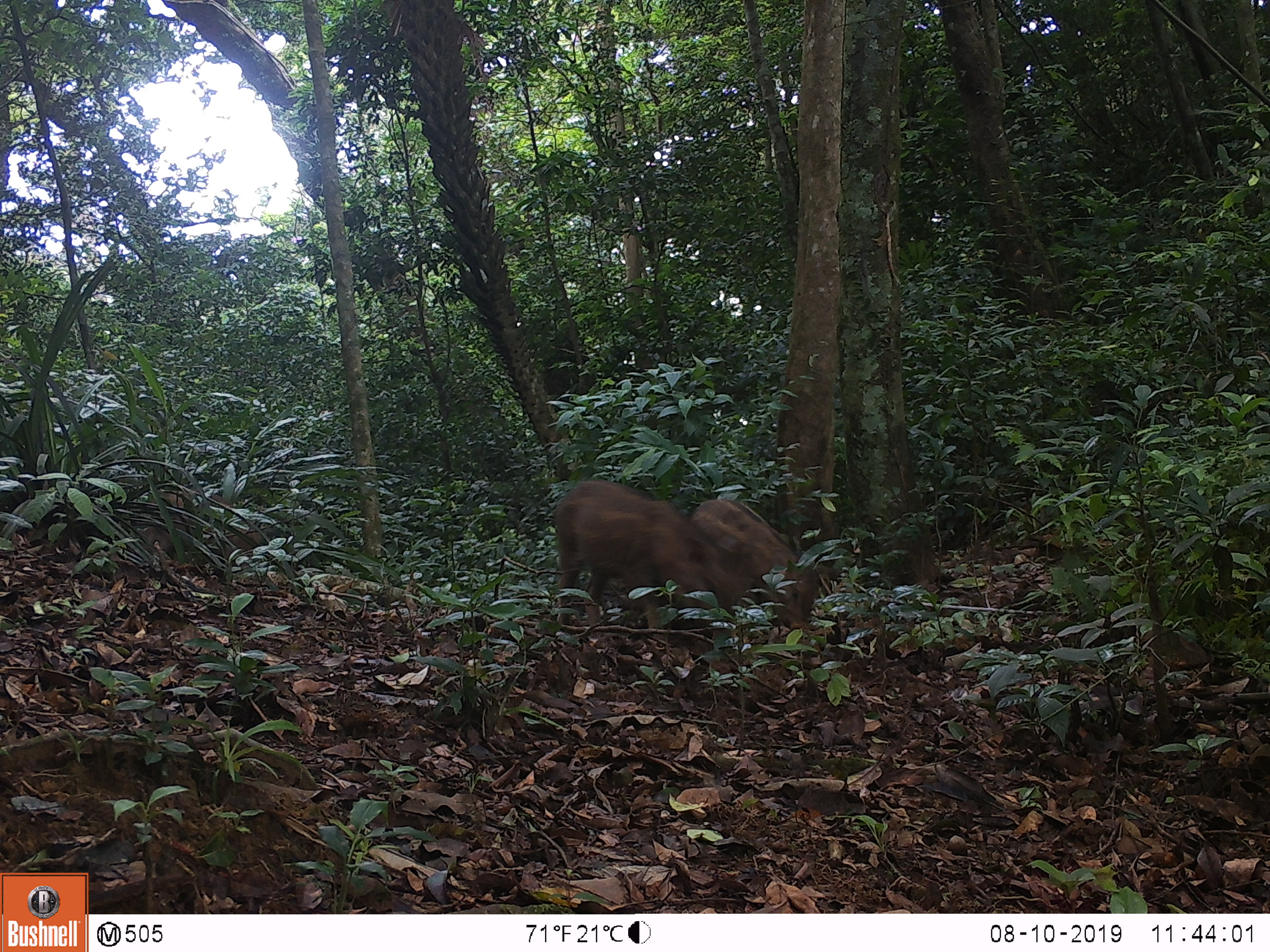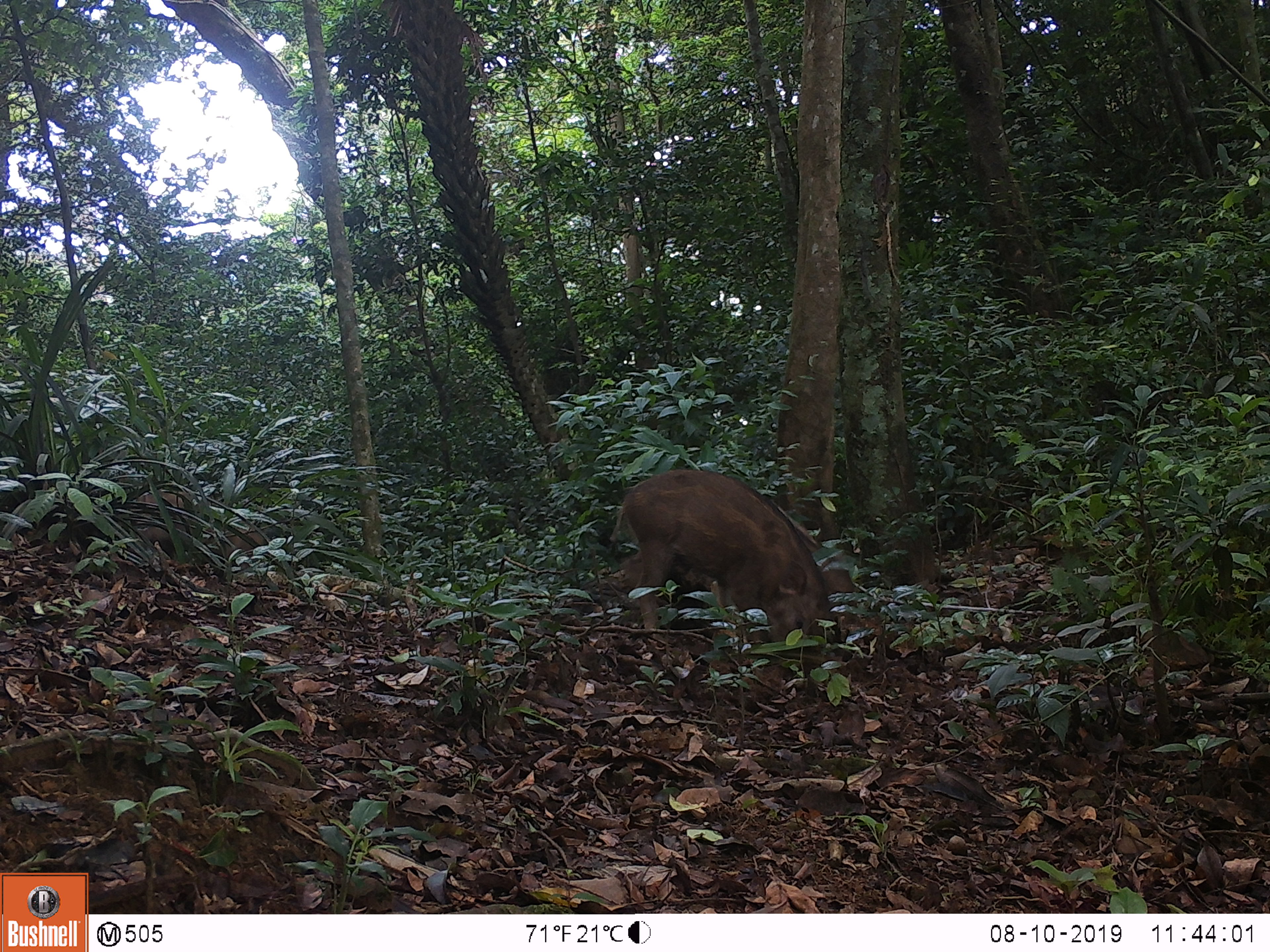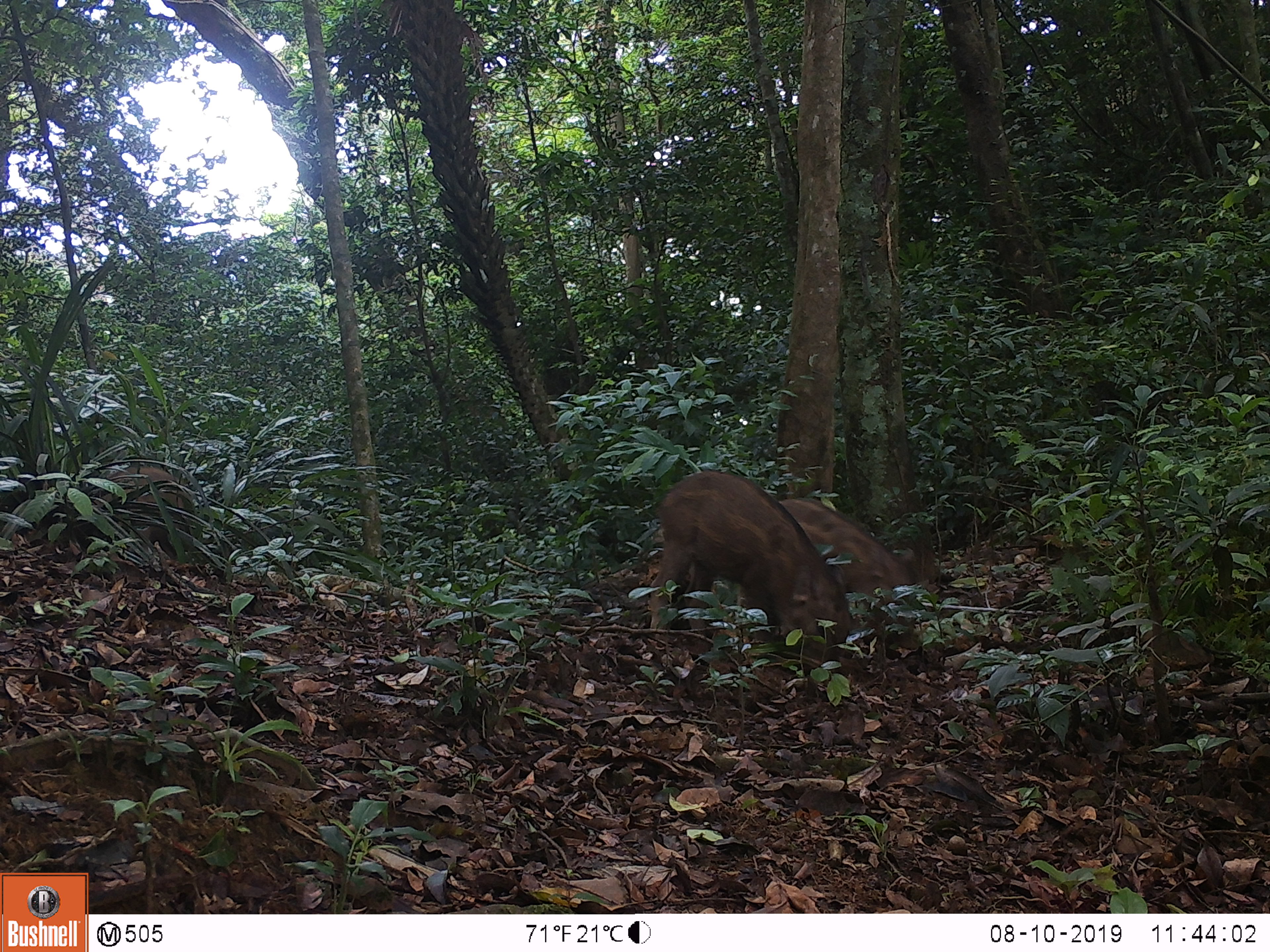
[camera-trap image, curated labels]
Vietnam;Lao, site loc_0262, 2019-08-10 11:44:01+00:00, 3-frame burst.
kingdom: Animalia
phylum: Chordata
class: Mammalia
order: Artiodactyla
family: Suidae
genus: Sus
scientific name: Sus scrofa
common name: eurasian wild pig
Eurasian wild pig (Sus scrofa). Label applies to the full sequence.